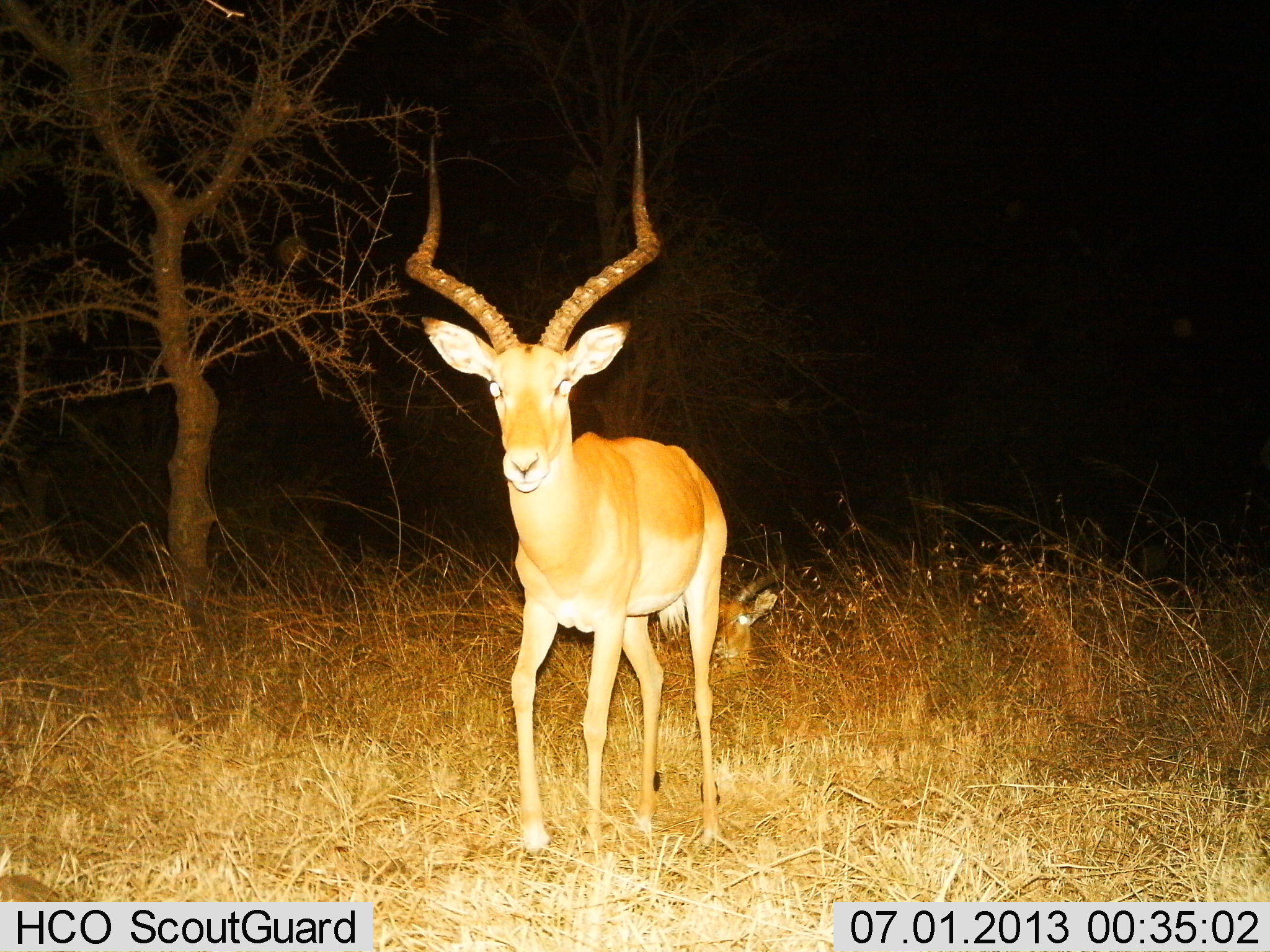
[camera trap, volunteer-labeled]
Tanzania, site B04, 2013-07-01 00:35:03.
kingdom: Animalia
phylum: Chordata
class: Mammalia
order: Artiodactyla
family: Bovidae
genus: Aepyceros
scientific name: Aepyceros melampus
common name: impala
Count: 2.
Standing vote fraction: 80%.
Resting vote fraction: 50%.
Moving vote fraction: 20%.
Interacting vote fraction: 0%.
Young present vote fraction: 10%.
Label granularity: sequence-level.